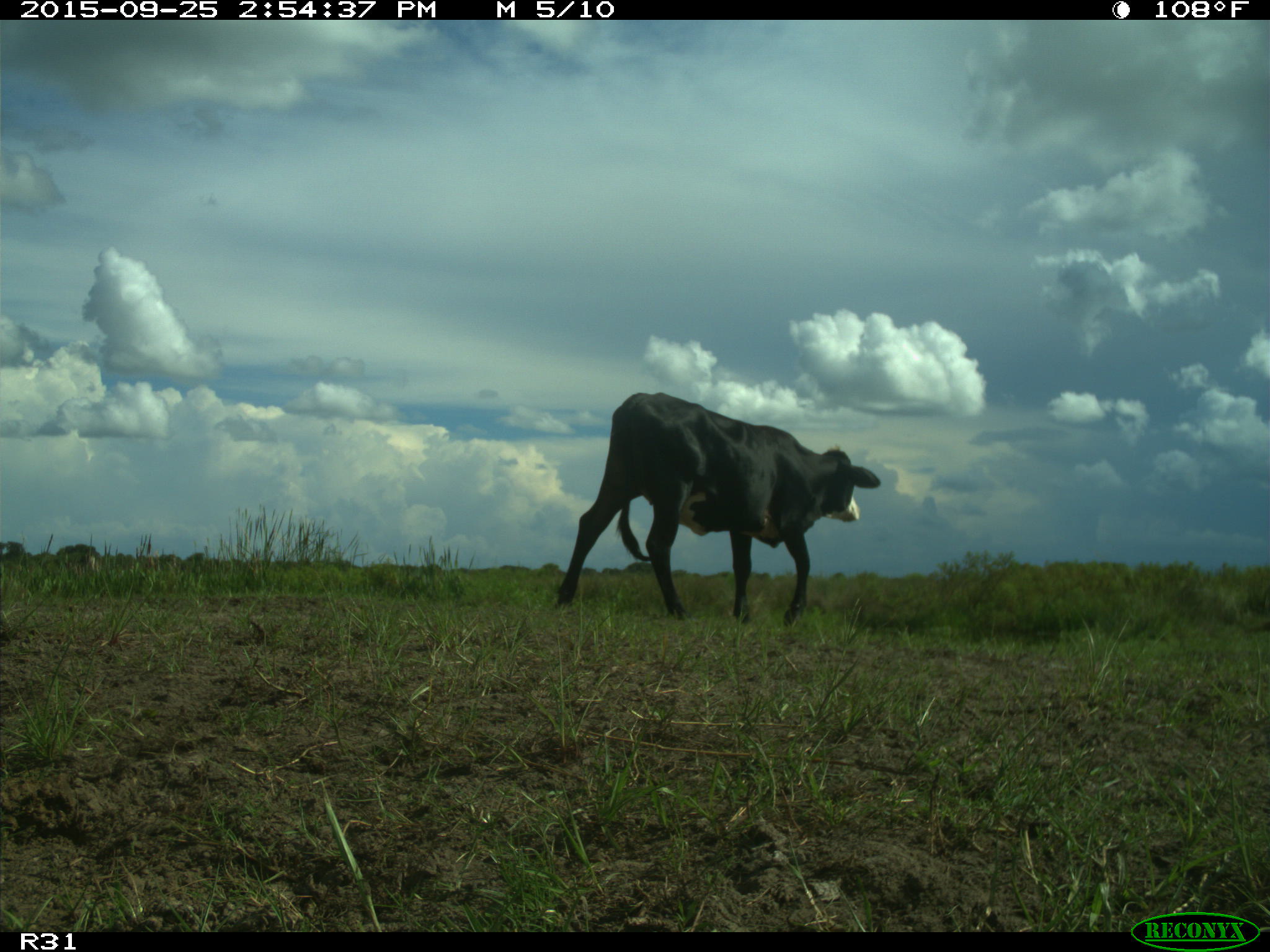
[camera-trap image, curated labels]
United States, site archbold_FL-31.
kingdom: Animalia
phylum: Chordata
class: Mammalia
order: Artiodactyla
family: Bovidae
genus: Bos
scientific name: Bos taurus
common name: domestic cow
Bos taurus (domestic cow).